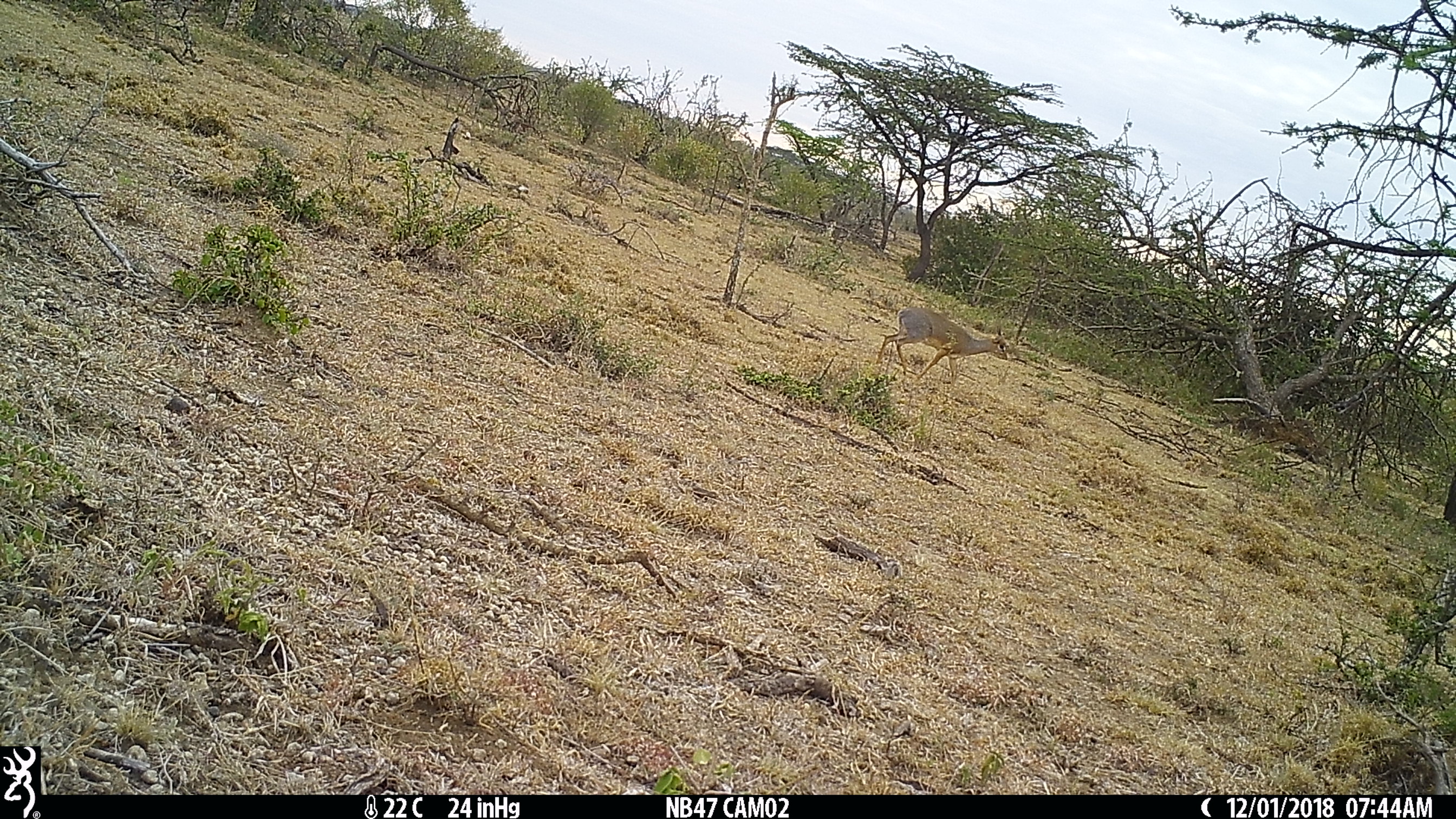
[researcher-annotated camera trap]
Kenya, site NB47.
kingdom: Animalia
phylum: Chordata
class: Mammalia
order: Artiodactyla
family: Bovidae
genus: Madoqua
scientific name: Madoqua kirkii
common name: kirk's dik-dik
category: dikdik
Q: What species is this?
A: Dikdik (kirk's dik-dik) (Madoqua kirkii).